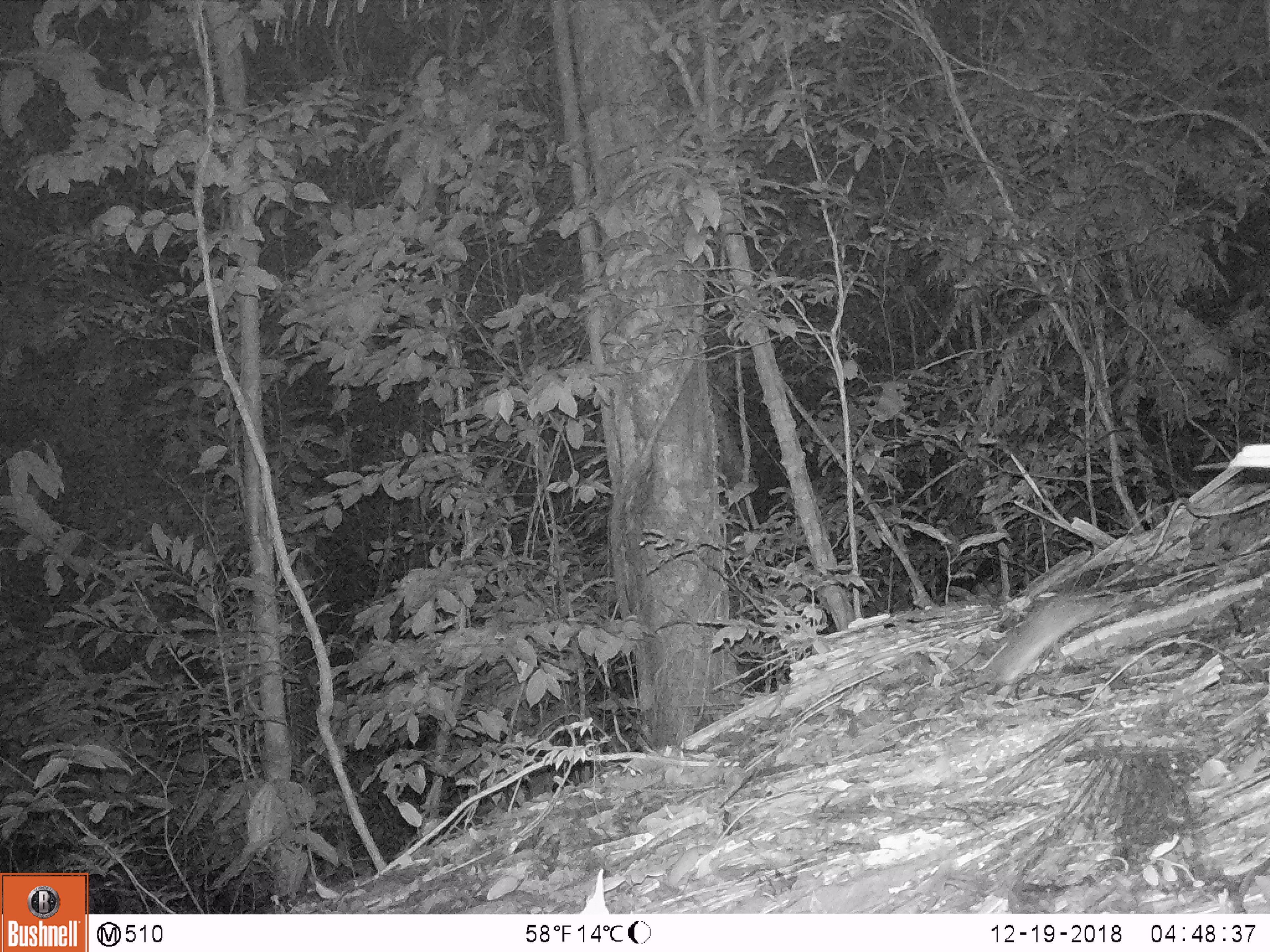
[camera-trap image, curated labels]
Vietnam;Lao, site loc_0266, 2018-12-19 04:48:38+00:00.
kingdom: Animalia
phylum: Chordata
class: Mammalia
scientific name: Mammalia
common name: mammal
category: unidentified small mammal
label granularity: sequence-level